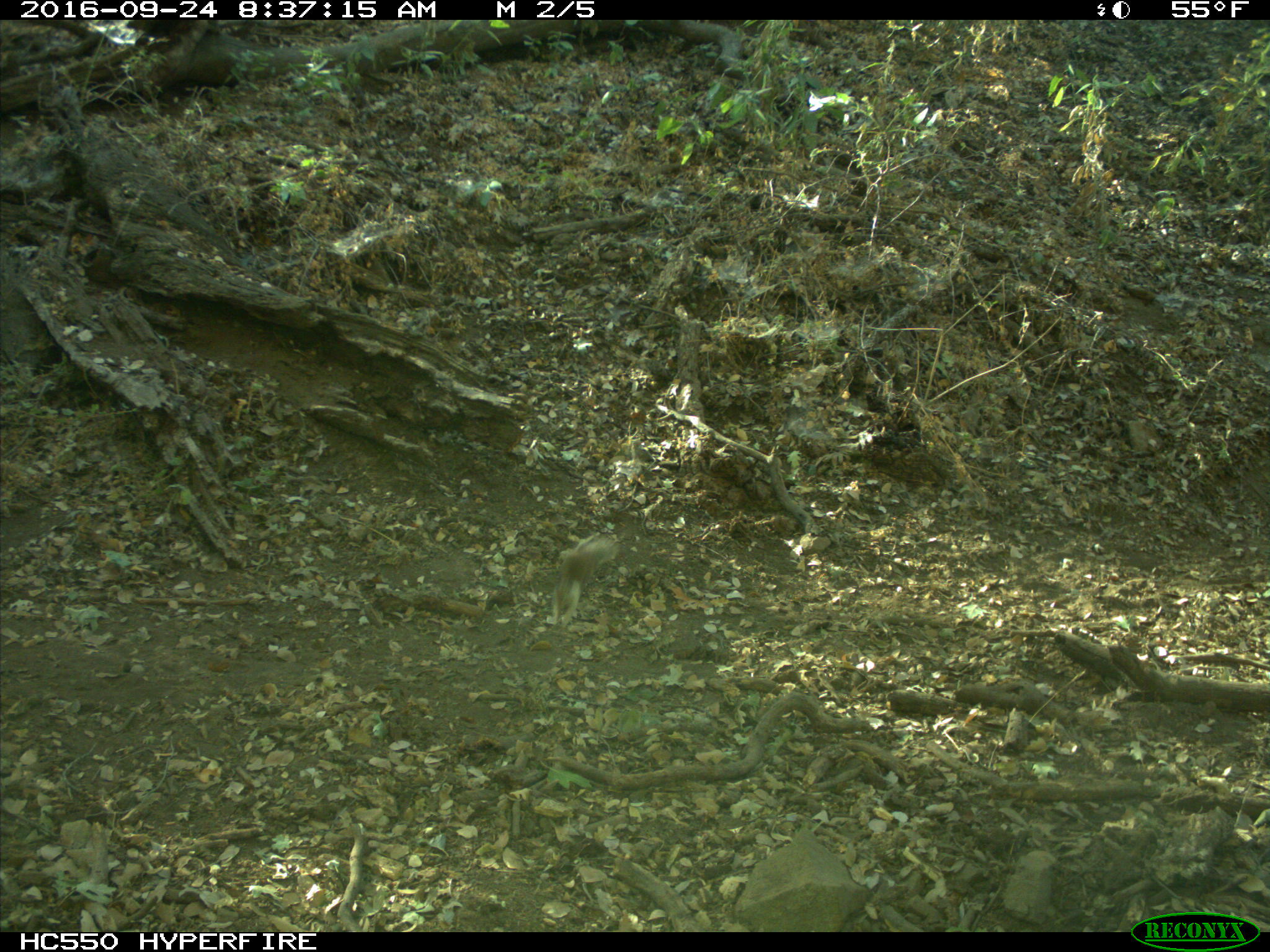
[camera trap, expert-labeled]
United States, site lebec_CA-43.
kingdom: Animalia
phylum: Chordata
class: Mammalia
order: Rodentia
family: Sciuridae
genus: Otospermophilus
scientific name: Otospermophilus beecheyi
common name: california ground squirrel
Otospermophilus beecheyi (california ground squirrel).